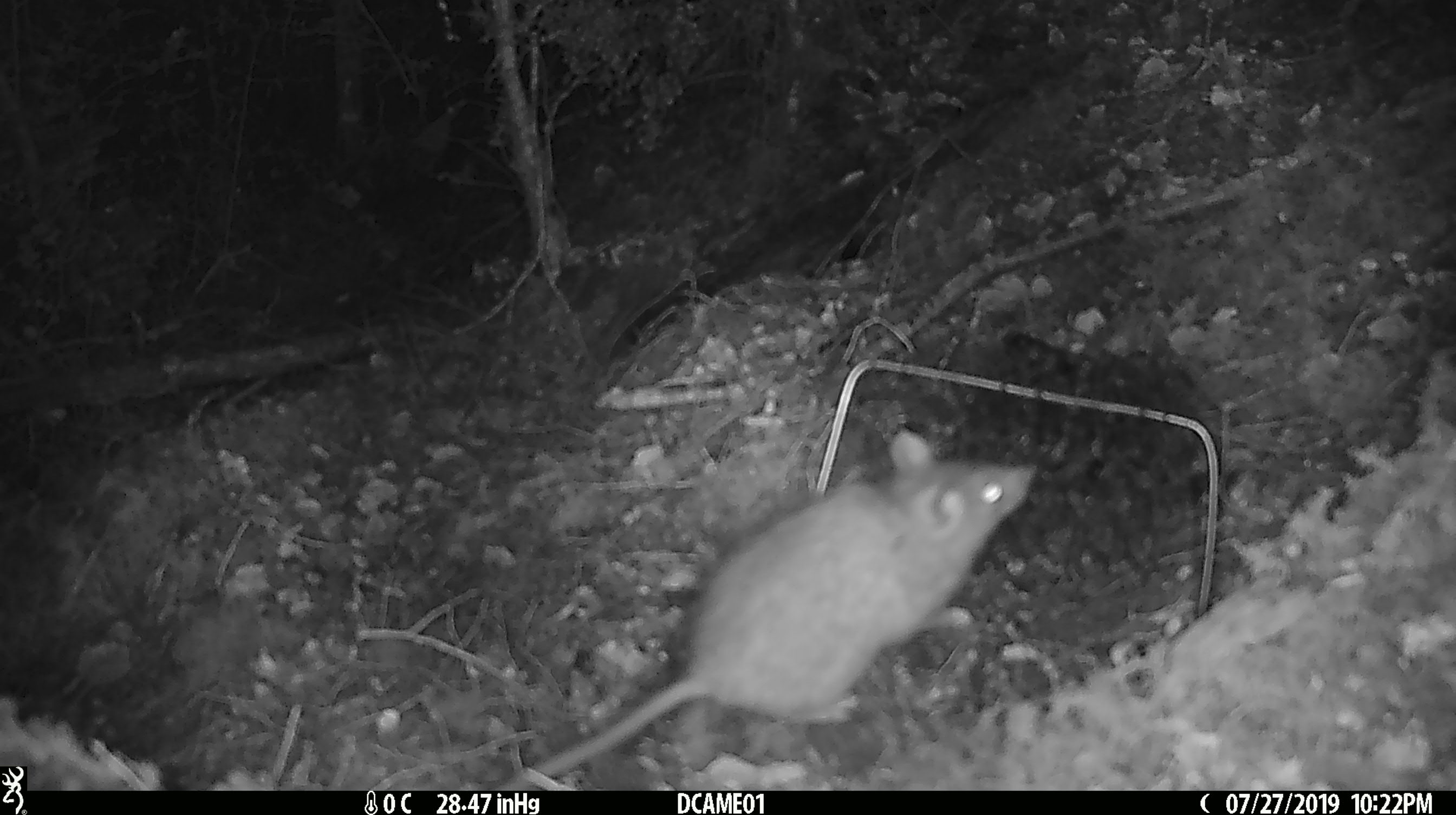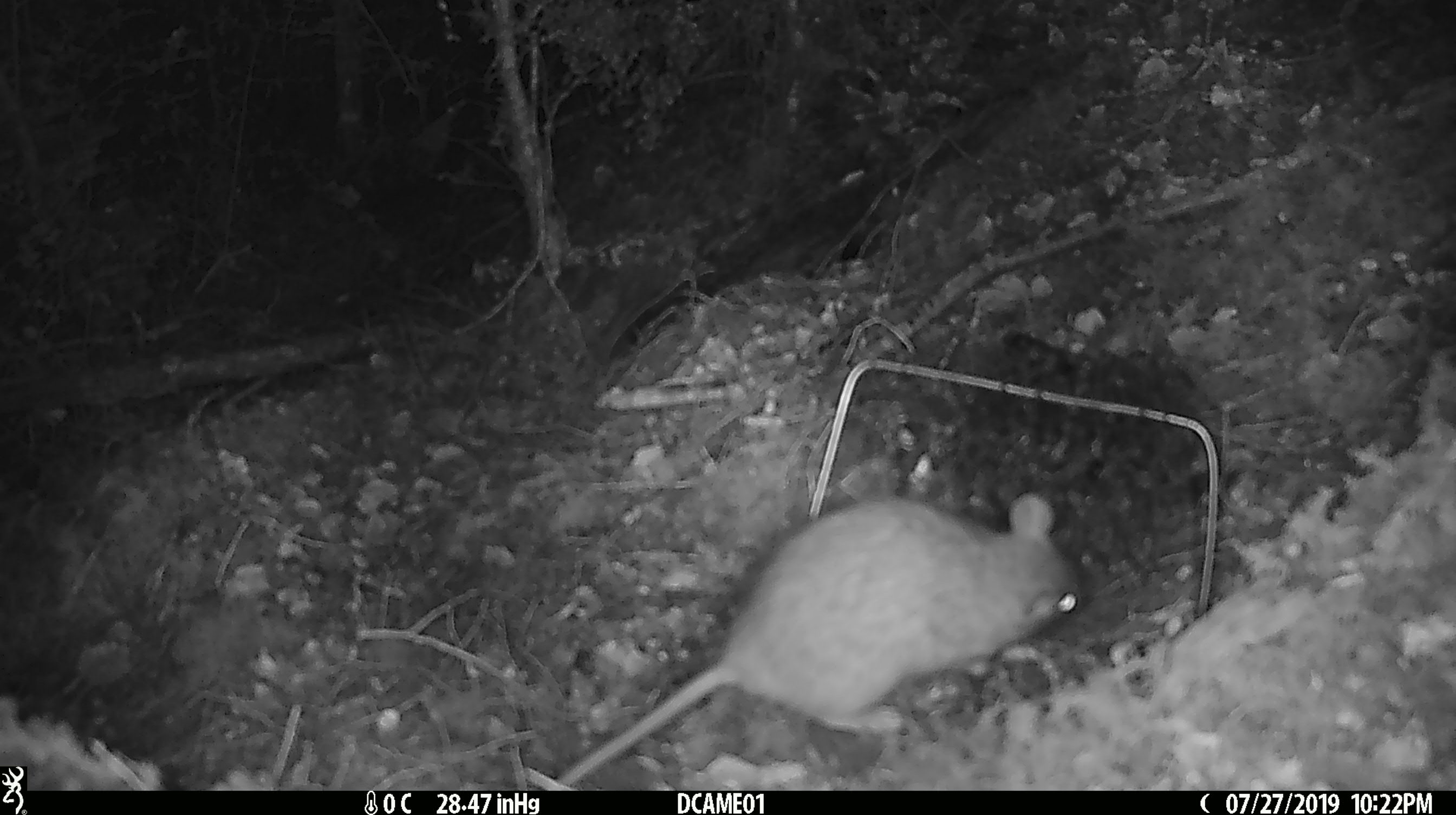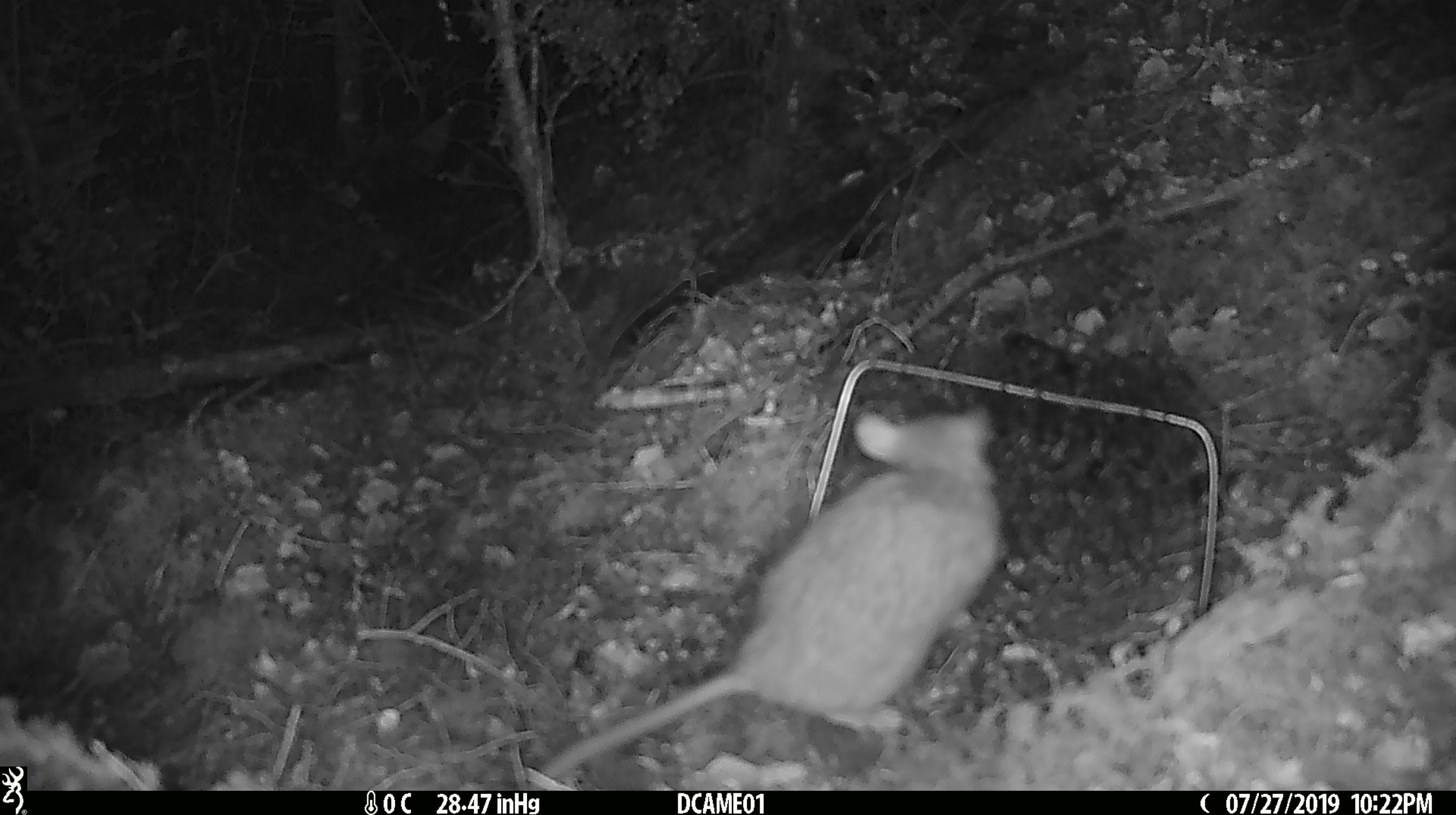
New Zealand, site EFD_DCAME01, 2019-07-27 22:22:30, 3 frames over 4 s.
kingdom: Animalia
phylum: Chordata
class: Mammalia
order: Rodentia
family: Muridae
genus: Rattus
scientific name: Rattus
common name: rat